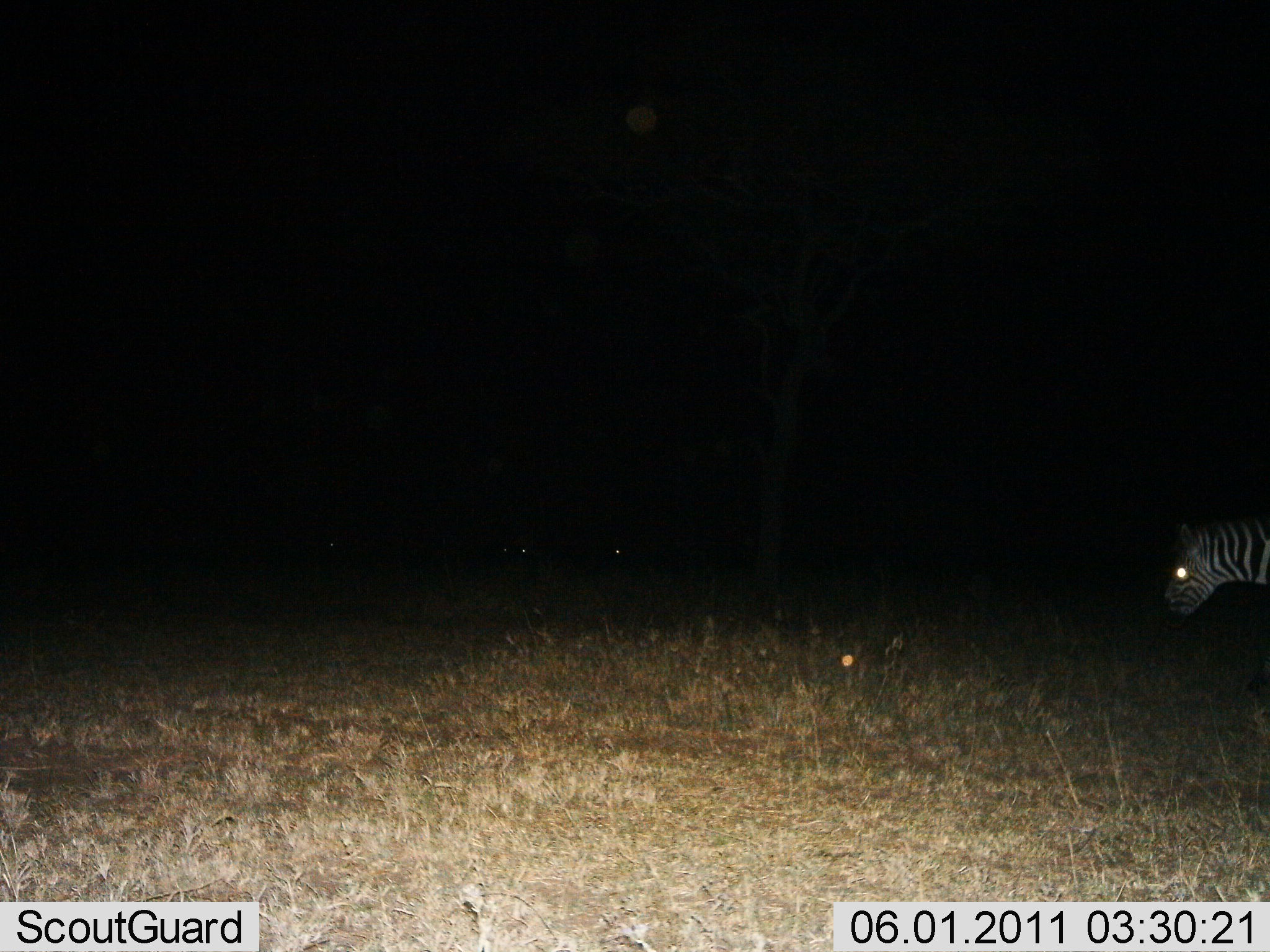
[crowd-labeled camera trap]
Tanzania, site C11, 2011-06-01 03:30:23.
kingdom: Animalia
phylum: Chordata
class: Mammalia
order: Perissodactyla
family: Equidae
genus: Equus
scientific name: Equus quagga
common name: plains zebra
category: zebra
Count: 1.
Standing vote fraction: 50%.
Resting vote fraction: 8%.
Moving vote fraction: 42%.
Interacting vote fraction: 0%.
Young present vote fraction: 0%.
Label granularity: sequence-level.